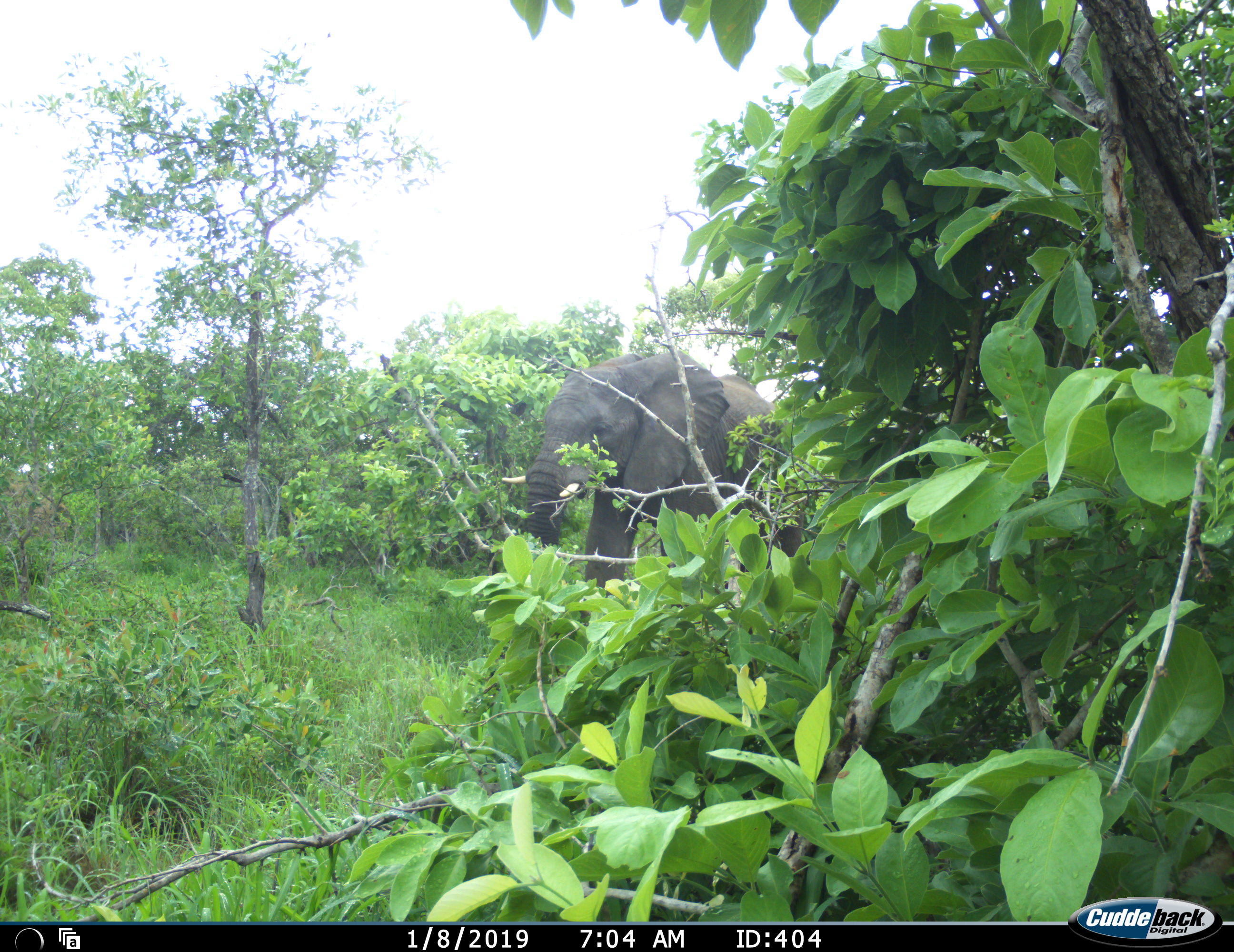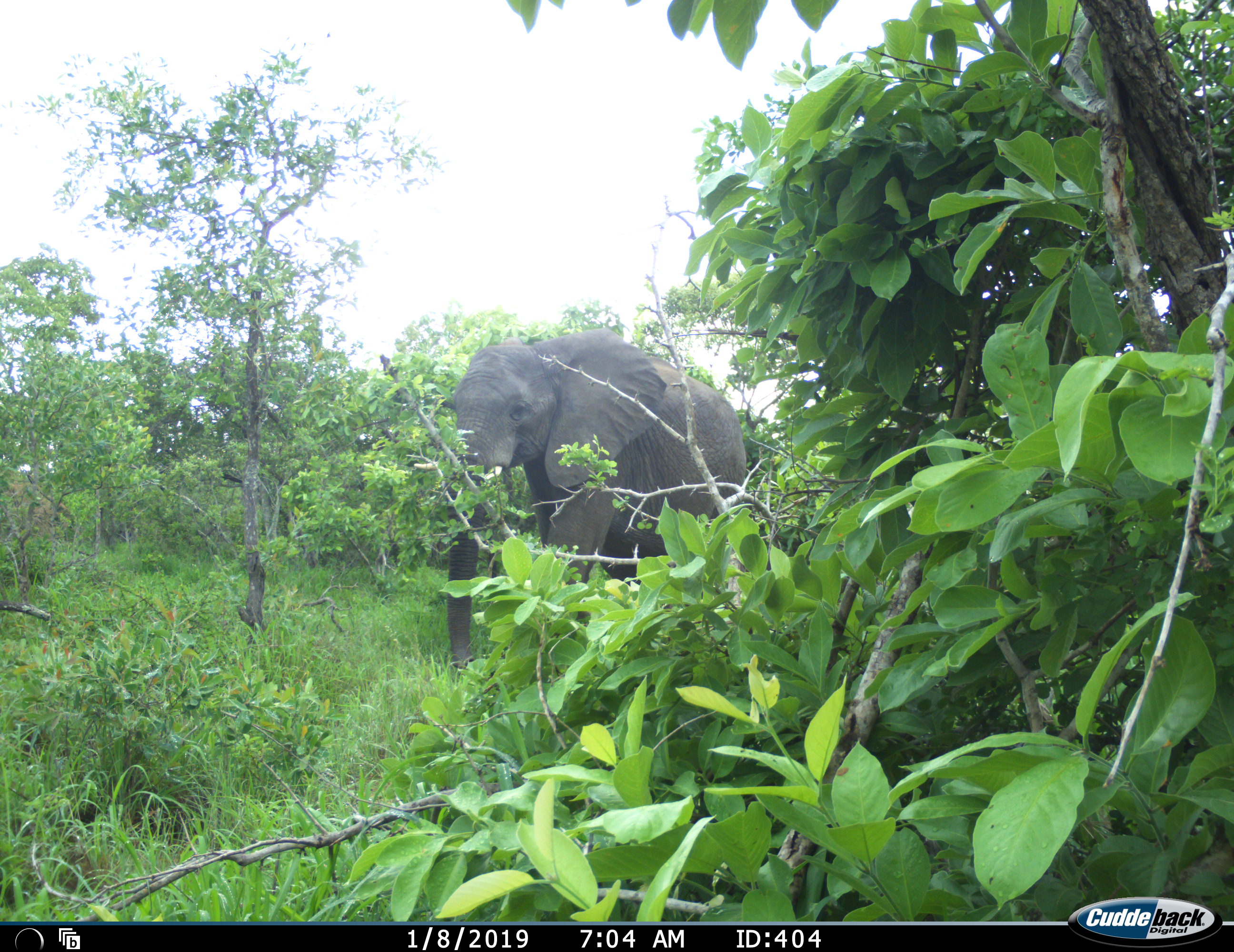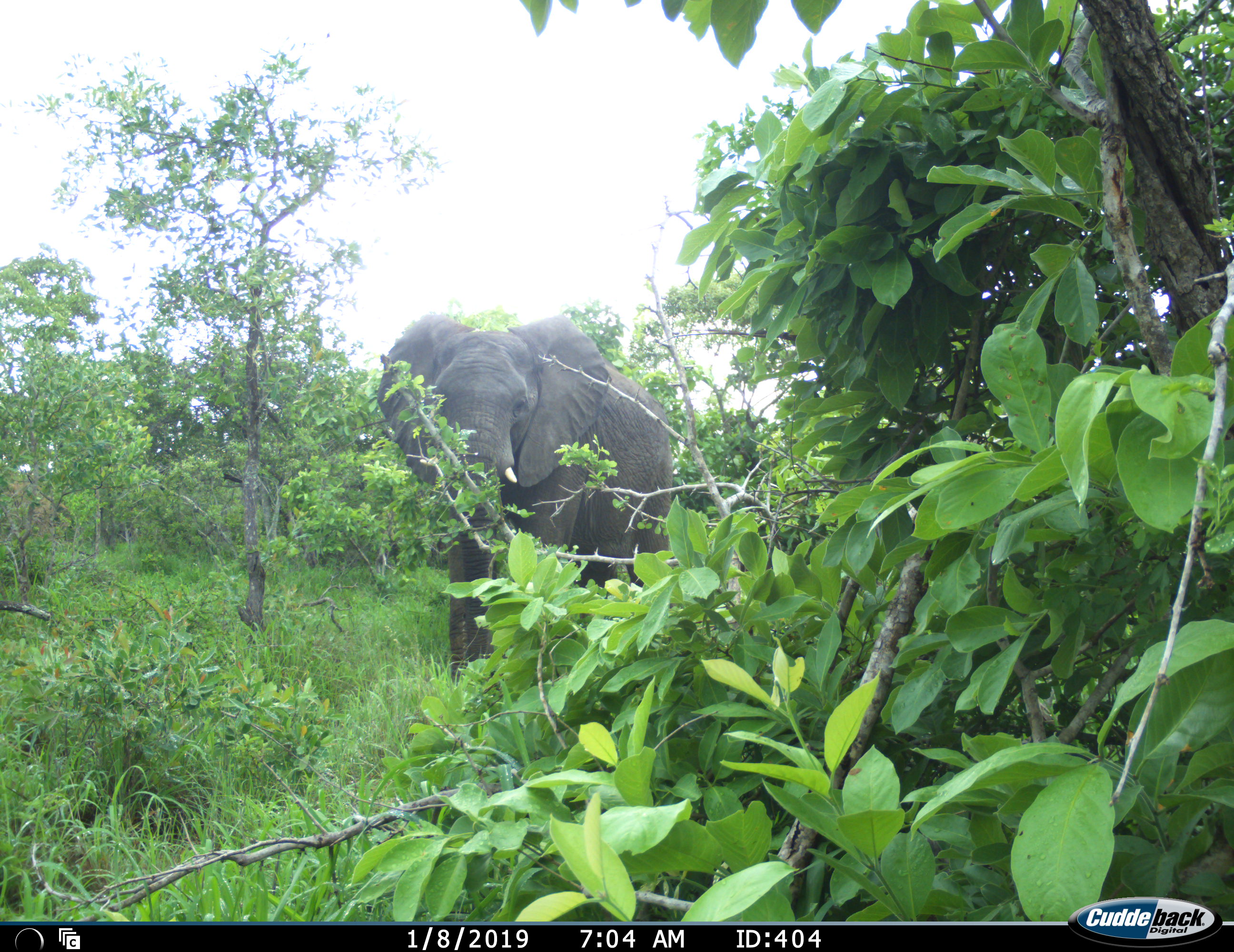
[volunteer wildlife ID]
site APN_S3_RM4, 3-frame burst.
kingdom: Animalia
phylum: Chordata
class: Mammalia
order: Proboscidea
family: Elephantidae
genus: Loxodonta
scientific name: Loxodonta africana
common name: african bush elephant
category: elephant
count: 1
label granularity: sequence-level